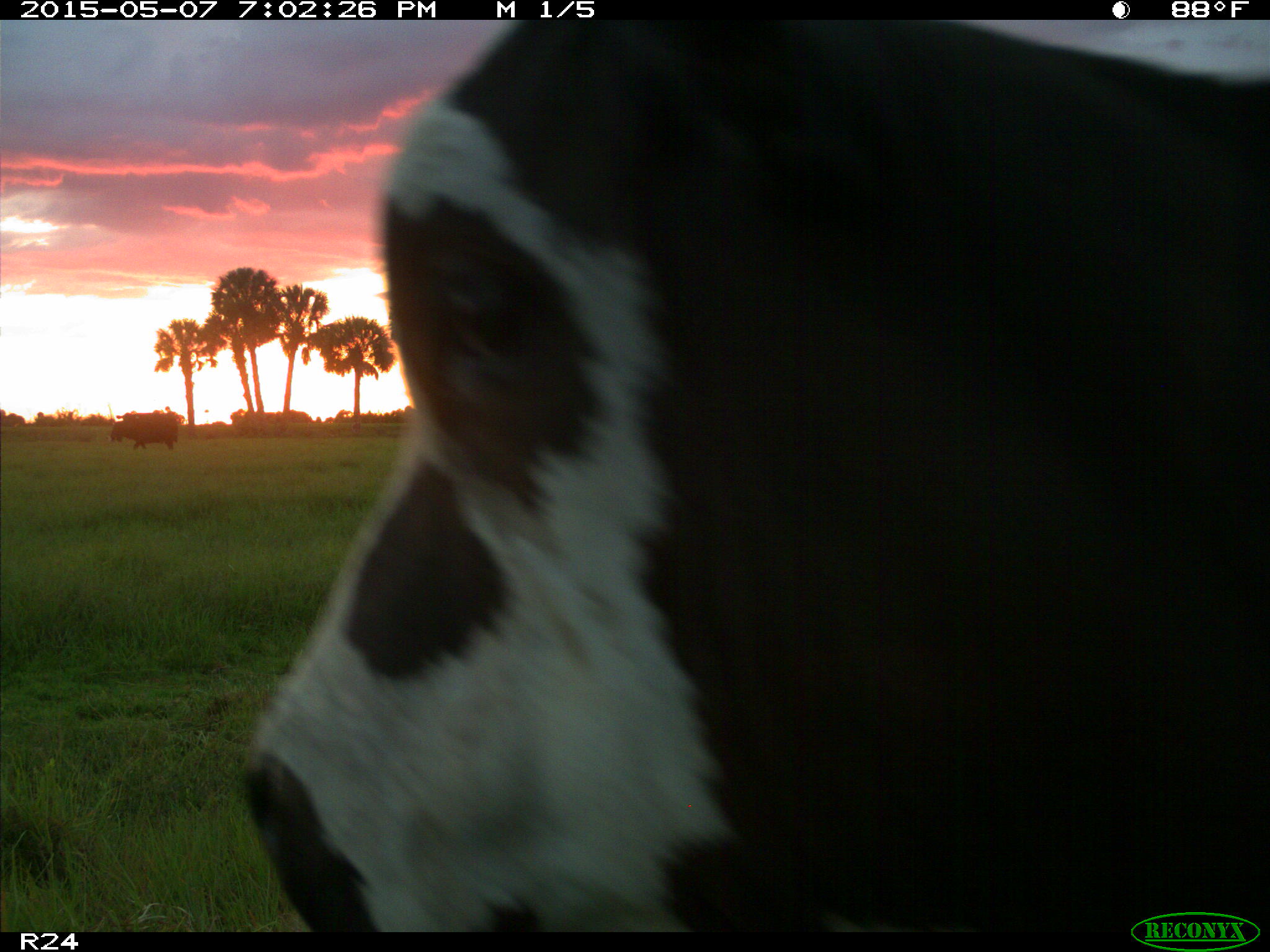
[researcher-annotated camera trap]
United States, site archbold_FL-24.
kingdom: Animalia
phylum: Chordata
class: Mammalia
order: Artiodactyla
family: Bovidae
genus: Bos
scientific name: Bos taurus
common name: domestic cow